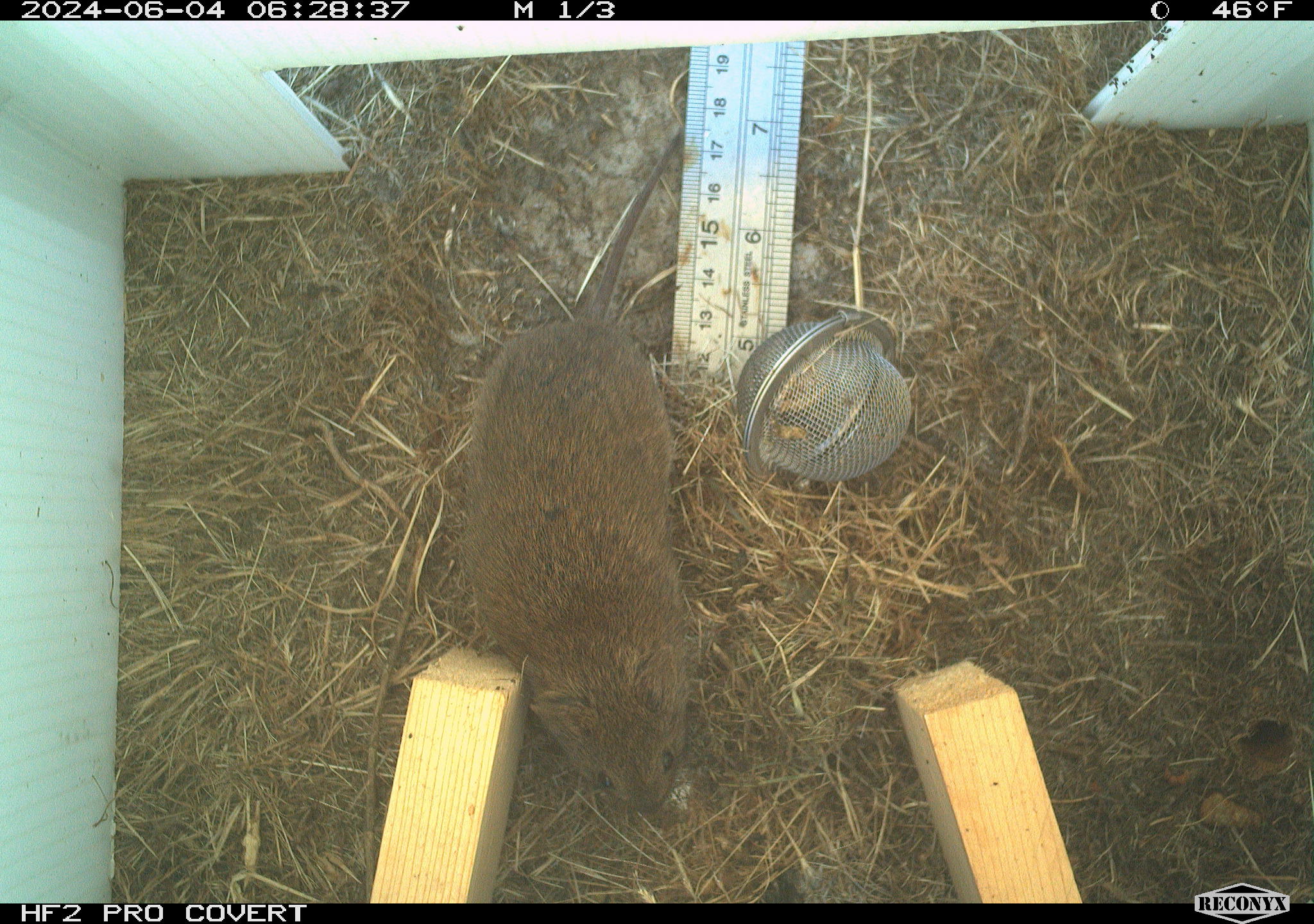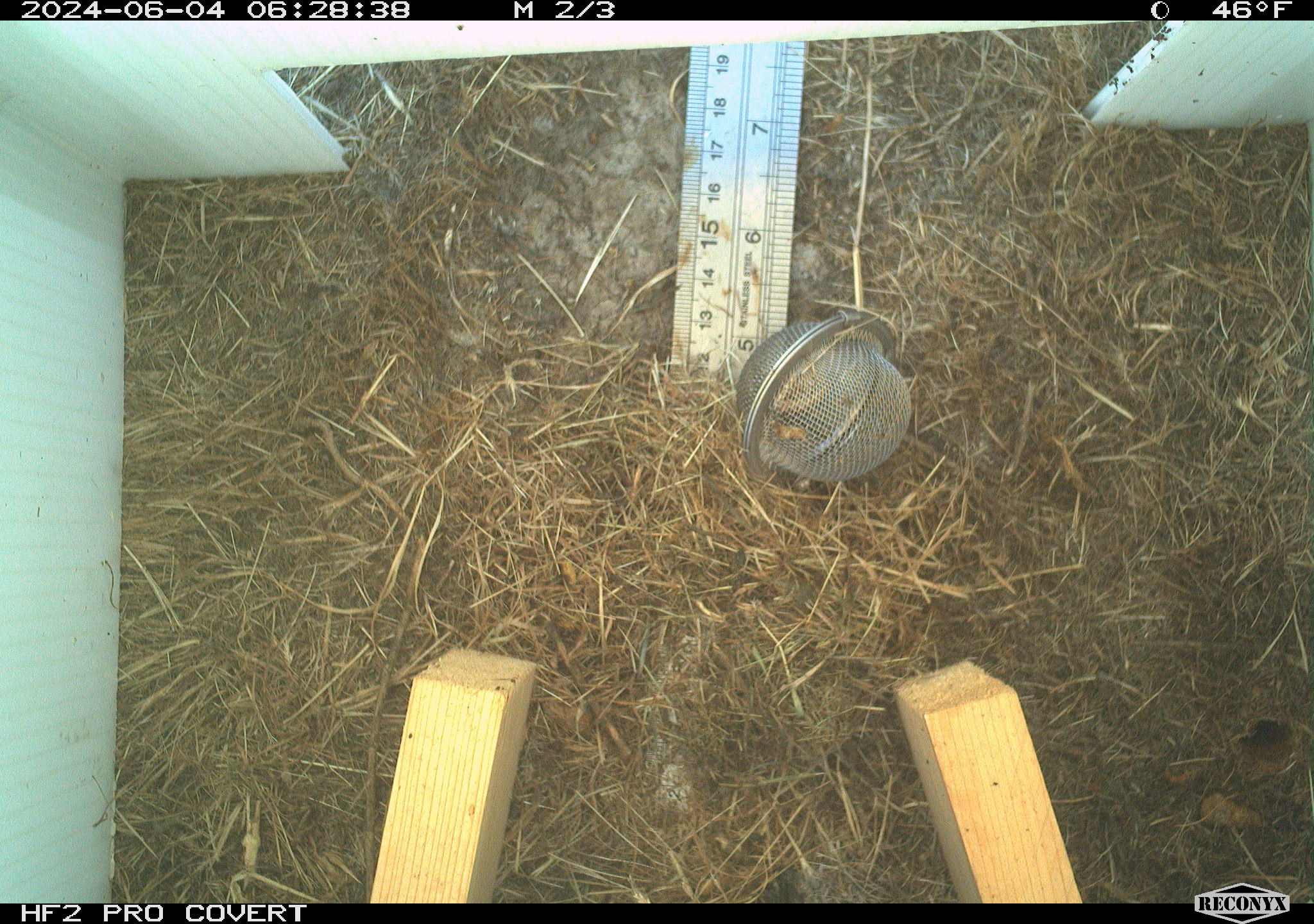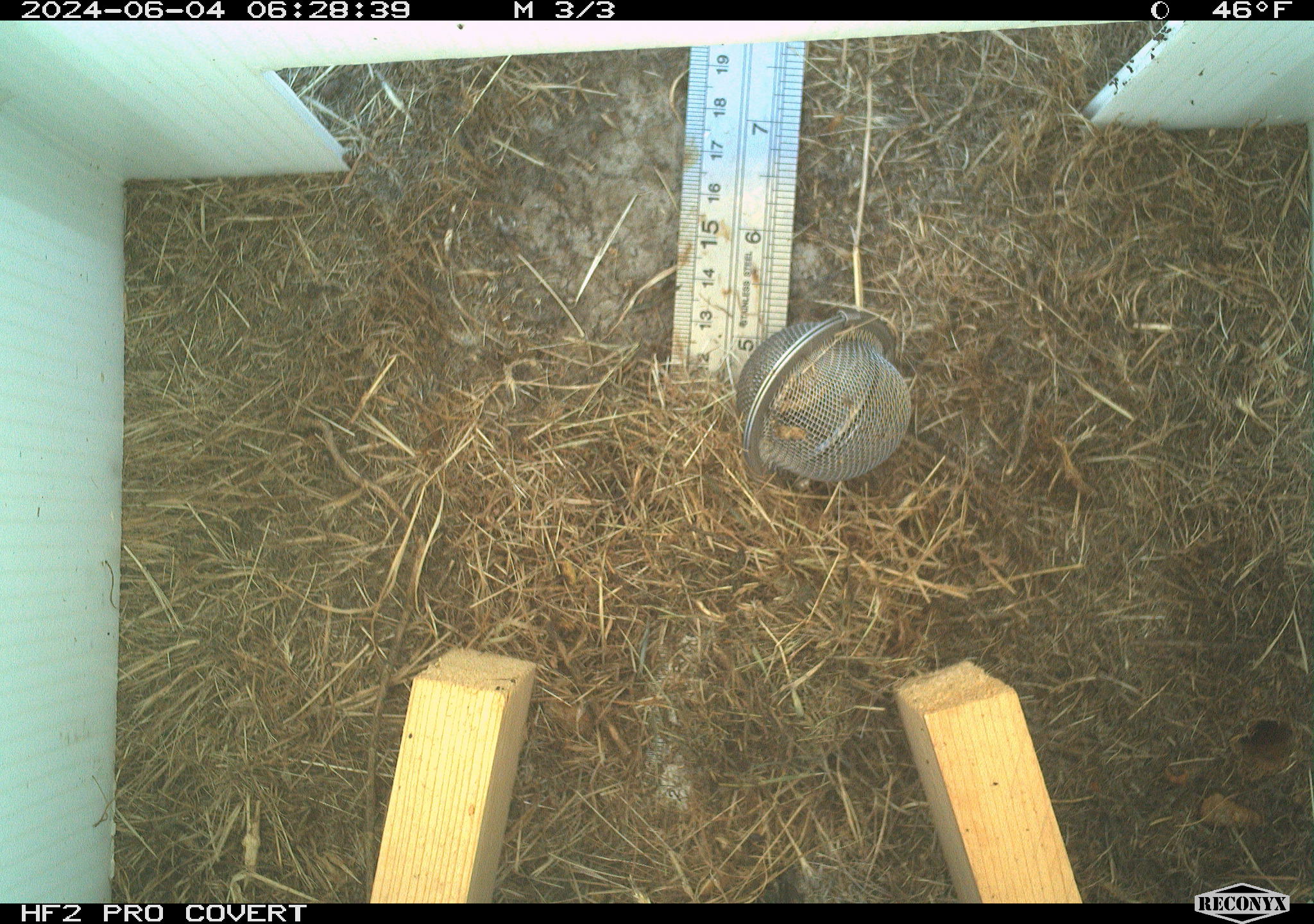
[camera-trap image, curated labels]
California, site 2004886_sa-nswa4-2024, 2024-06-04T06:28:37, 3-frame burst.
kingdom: Animalia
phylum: Chordata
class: Mammalia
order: Rodentia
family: Cricetidae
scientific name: Arvicolinae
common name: voles, lemmings, and muskrats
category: arvicolinae subfamily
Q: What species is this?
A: Arvicolinae subfamily (voles, lemmings, and muskrats) (Arvicolinae).